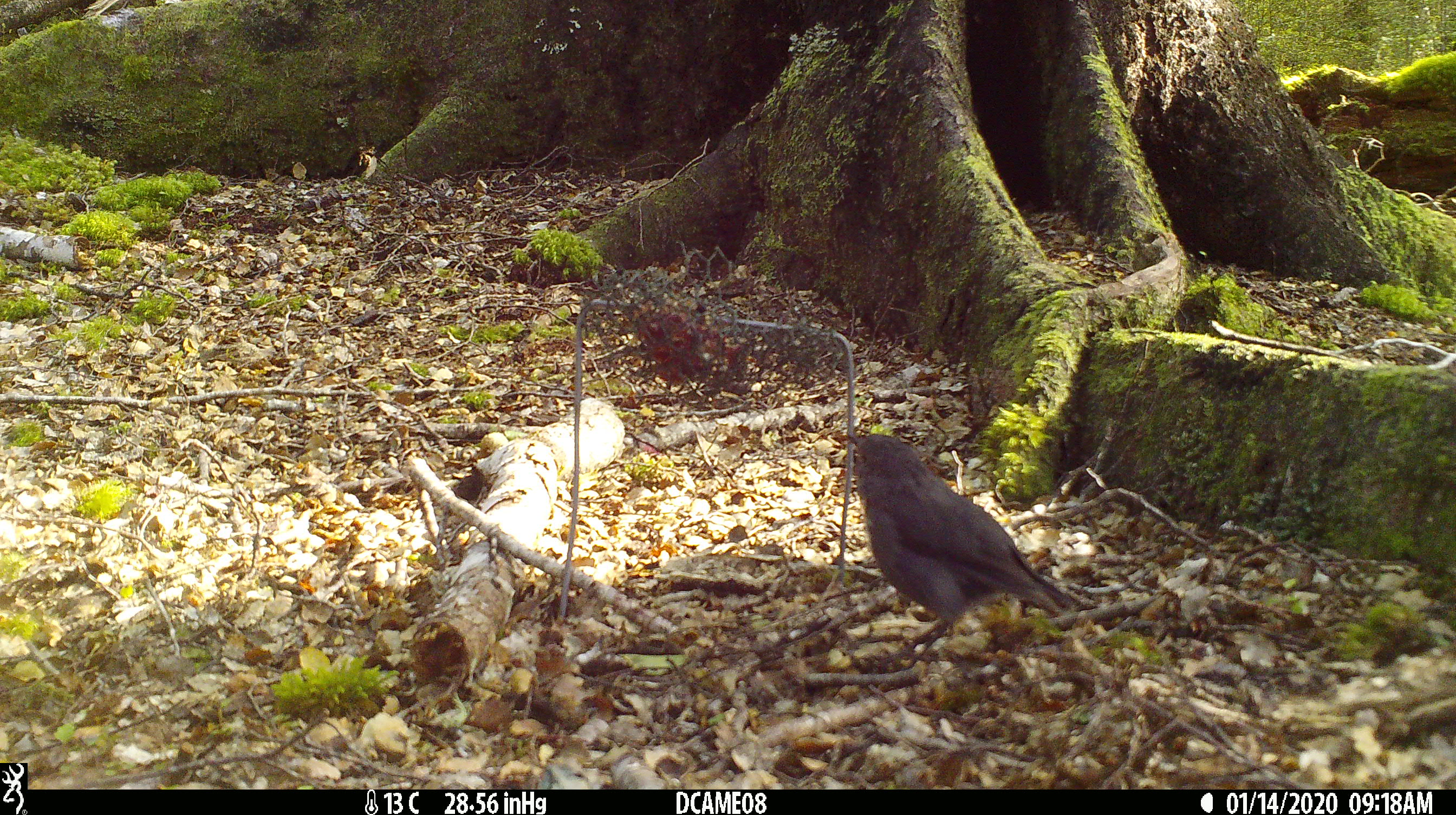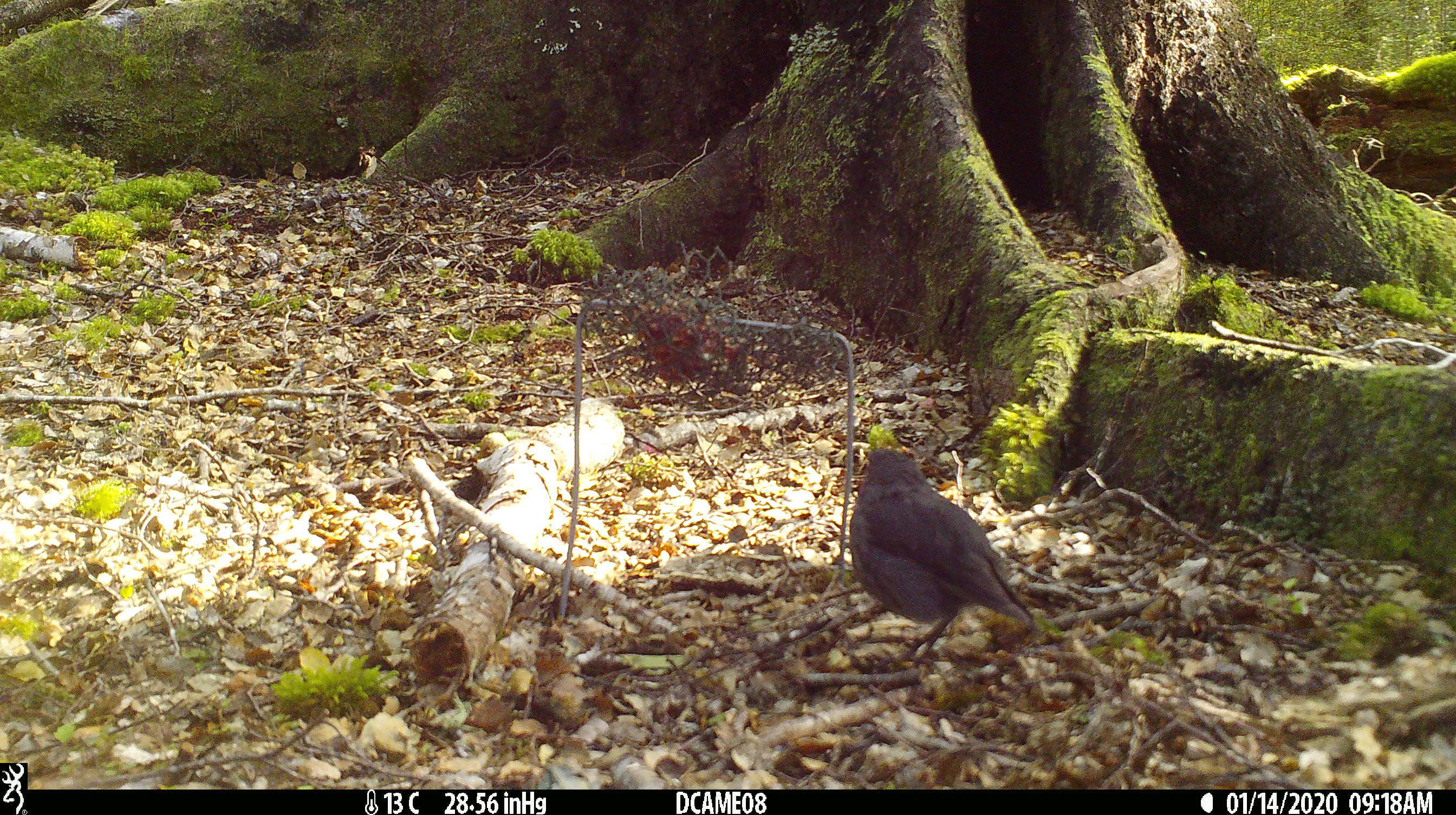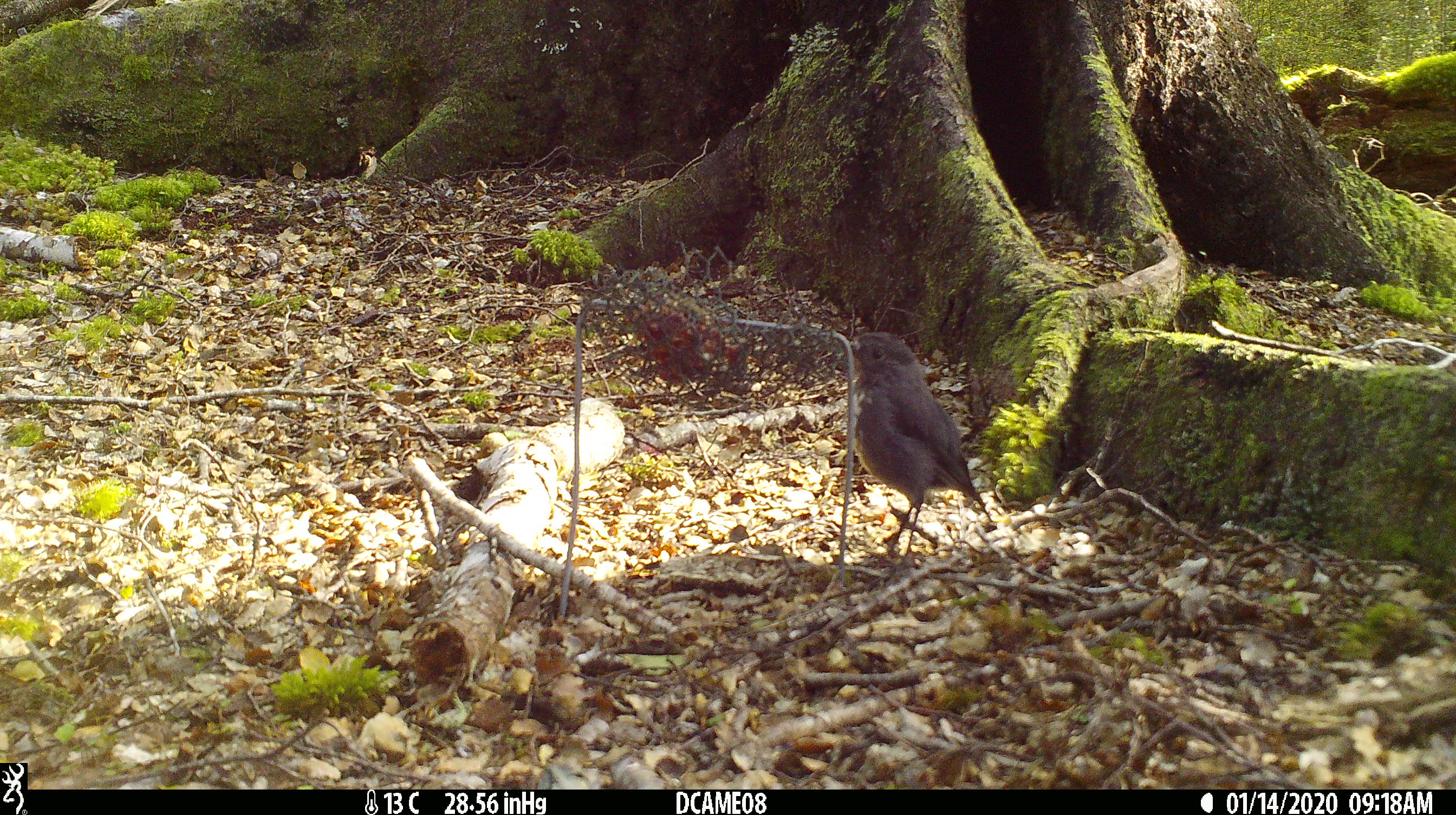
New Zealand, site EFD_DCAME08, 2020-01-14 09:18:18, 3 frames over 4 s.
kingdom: Animalia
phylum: Chordata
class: Aves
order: Passeriformes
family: Petroicidae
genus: Petroica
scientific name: Petroica australis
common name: new zealand robin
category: robin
Robin (new zealand robin) (Petroica australis).